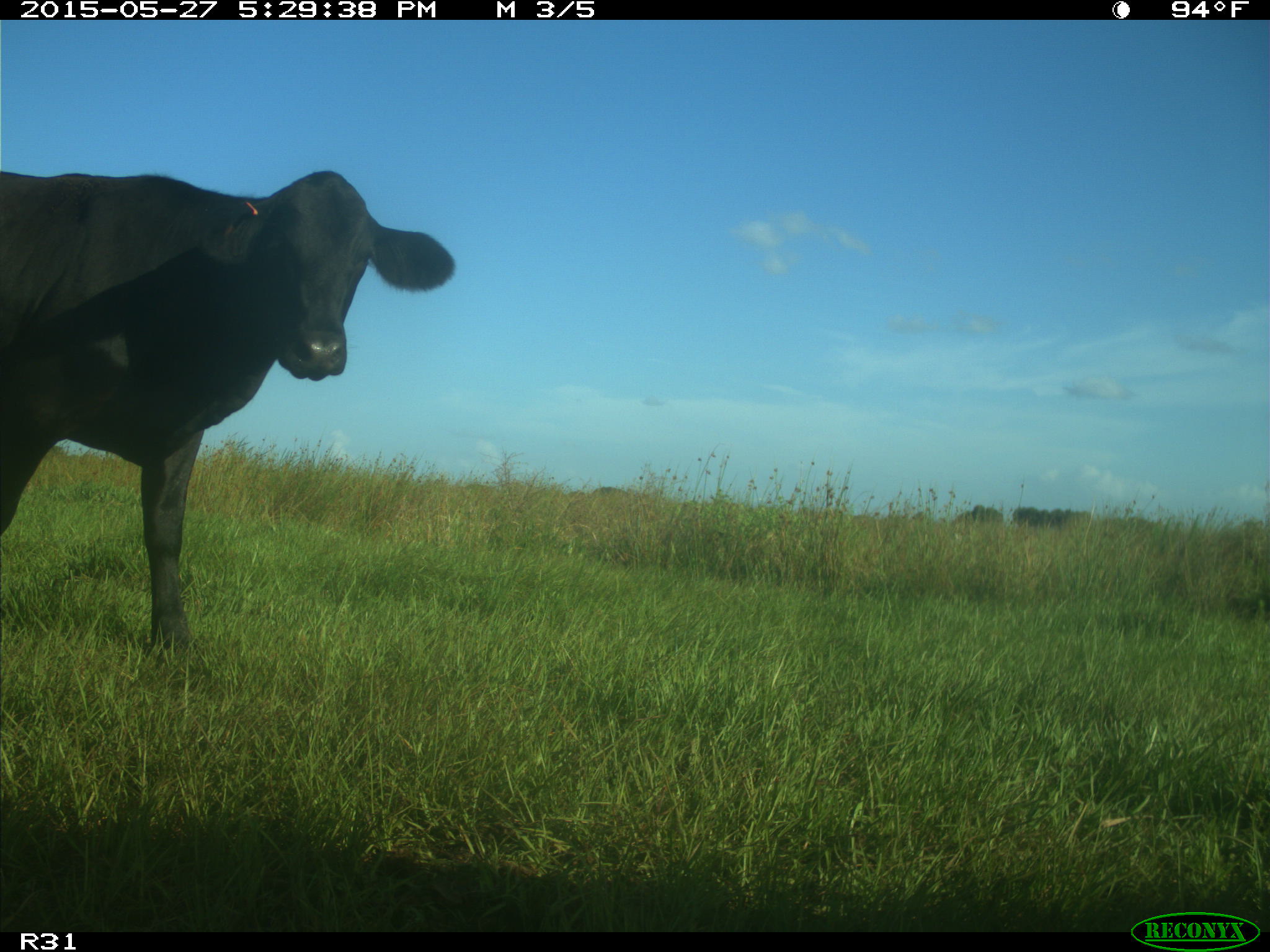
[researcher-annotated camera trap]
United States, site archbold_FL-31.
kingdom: Animalia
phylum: Chordata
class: Mammalia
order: Artiodactyla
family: Bovidae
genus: Bos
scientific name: Bos taurus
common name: domestic cow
Bos taurus (domestic cow).